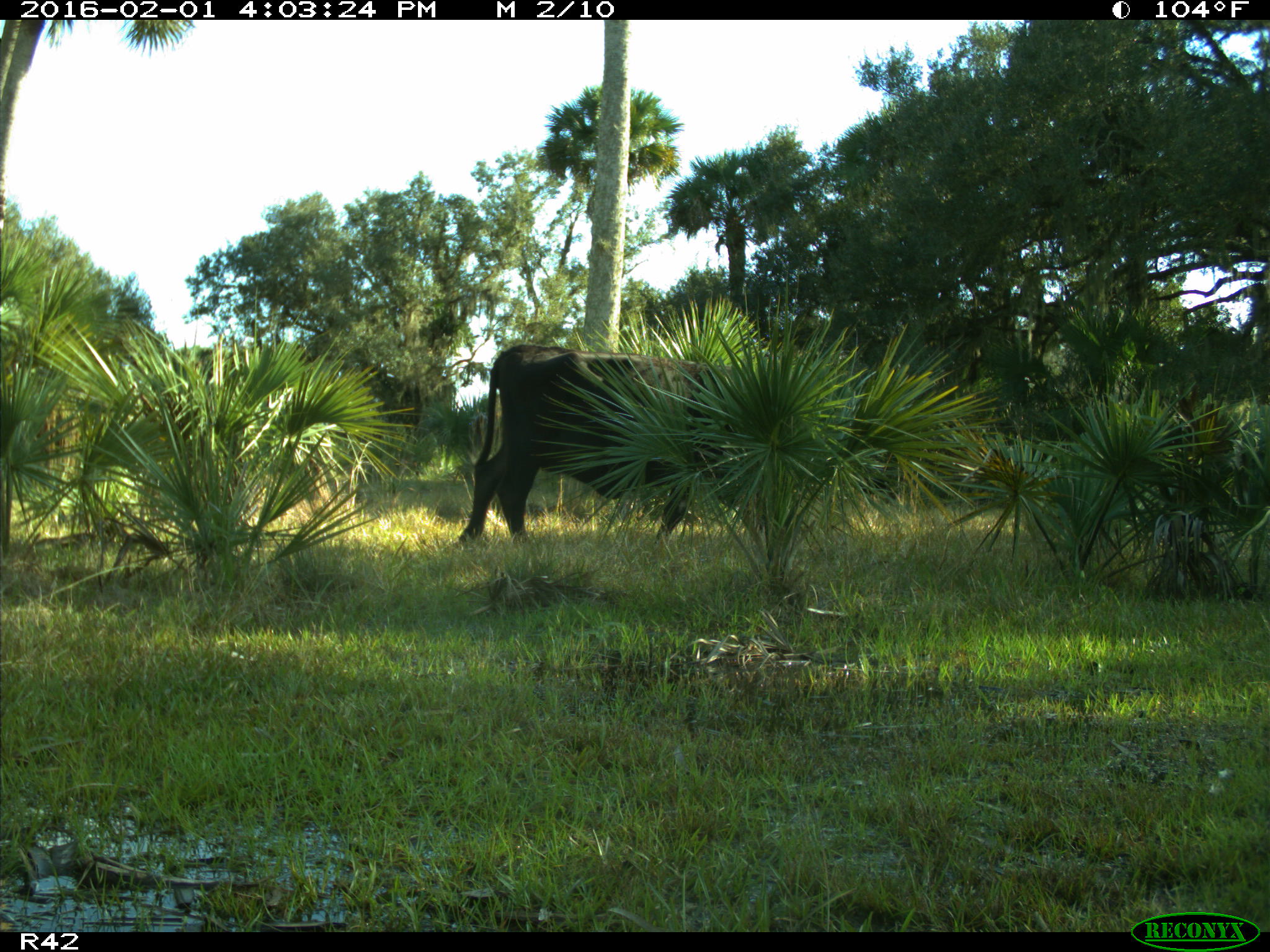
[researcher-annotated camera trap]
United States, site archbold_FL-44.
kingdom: Animalia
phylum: Chordata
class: Mammalia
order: Artiodactyla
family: Bovidae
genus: Bos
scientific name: Bos taurus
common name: domestic cow